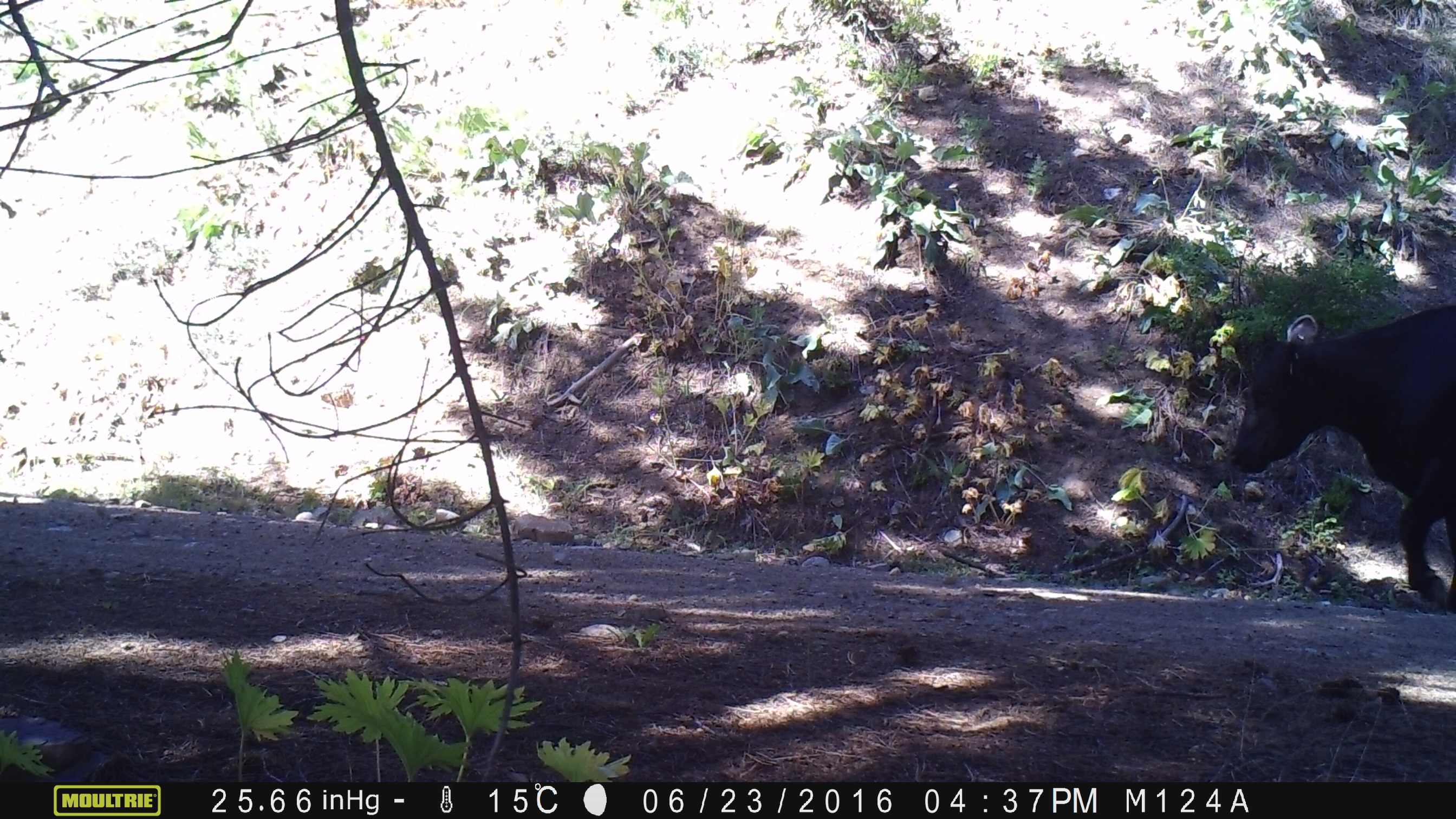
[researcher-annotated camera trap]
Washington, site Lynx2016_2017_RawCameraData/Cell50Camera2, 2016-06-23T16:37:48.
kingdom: Animalia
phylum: Chordata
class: Mammalia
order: Artiodactyla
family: Bovidae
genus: Bos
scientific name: Bos taurus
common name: domestic cattle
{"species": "domestic cattle (Bos taurus)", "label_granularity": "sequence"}